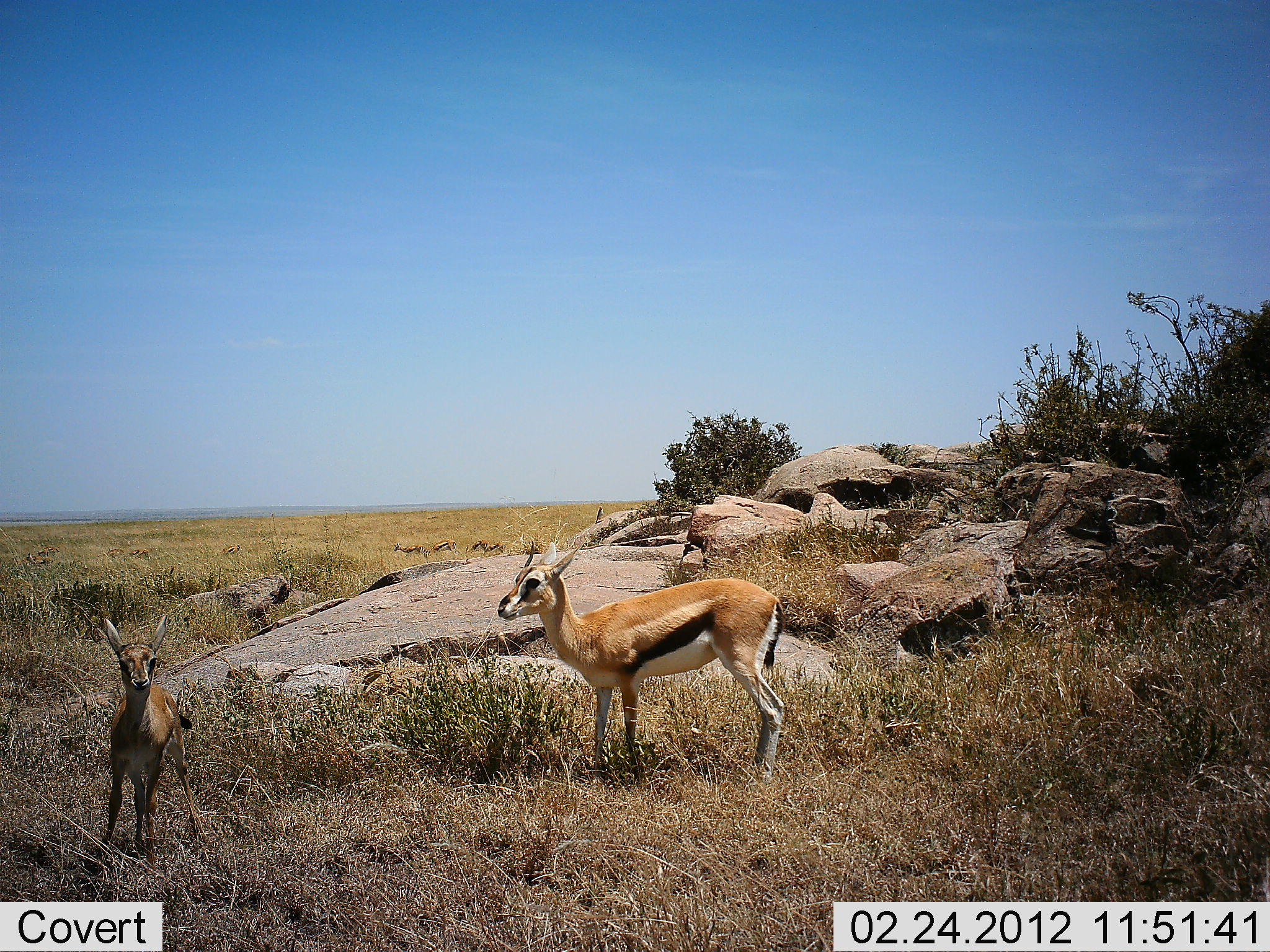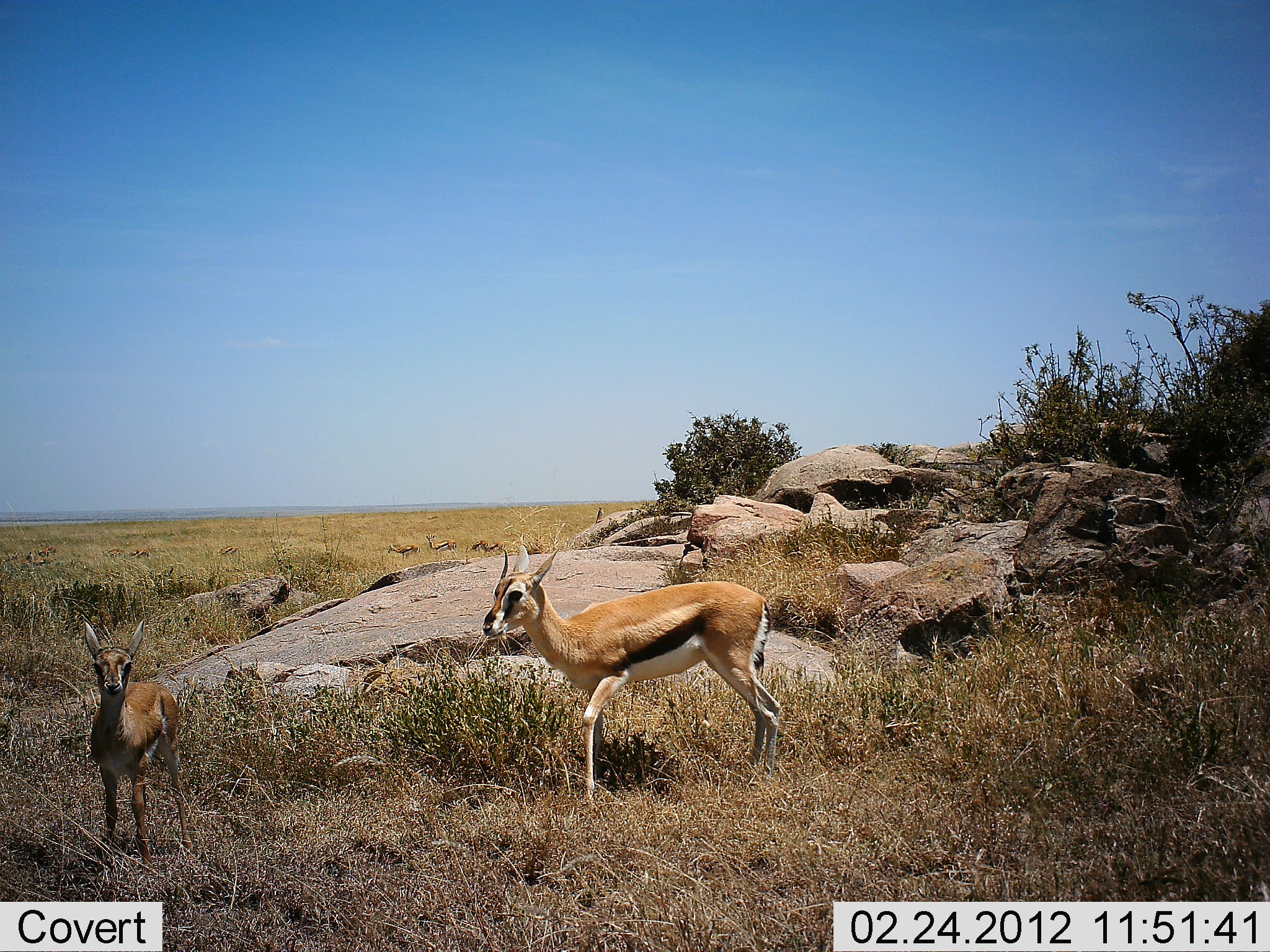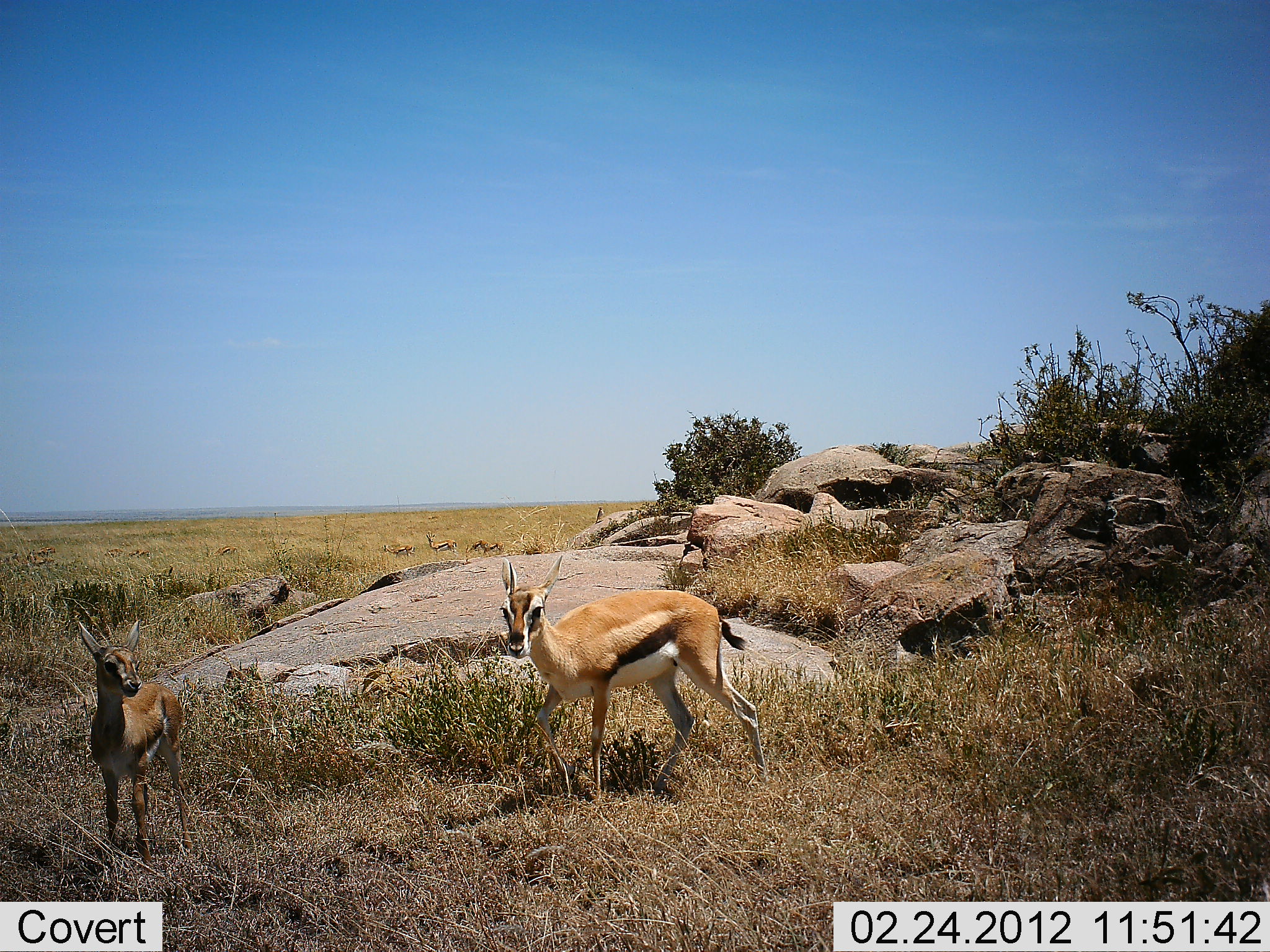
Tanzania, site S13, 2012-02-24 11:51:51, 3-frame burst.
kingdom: Animalia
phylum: Chordata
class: Mammalia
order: Artiodactyla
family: Bovidae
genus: Eudorcas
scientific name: Eudorcas thomsonii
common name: thomson's gazelle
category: gazellethomsons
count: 2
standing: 67%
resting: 0%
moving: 42%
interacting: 0%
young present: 50%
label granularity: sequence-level